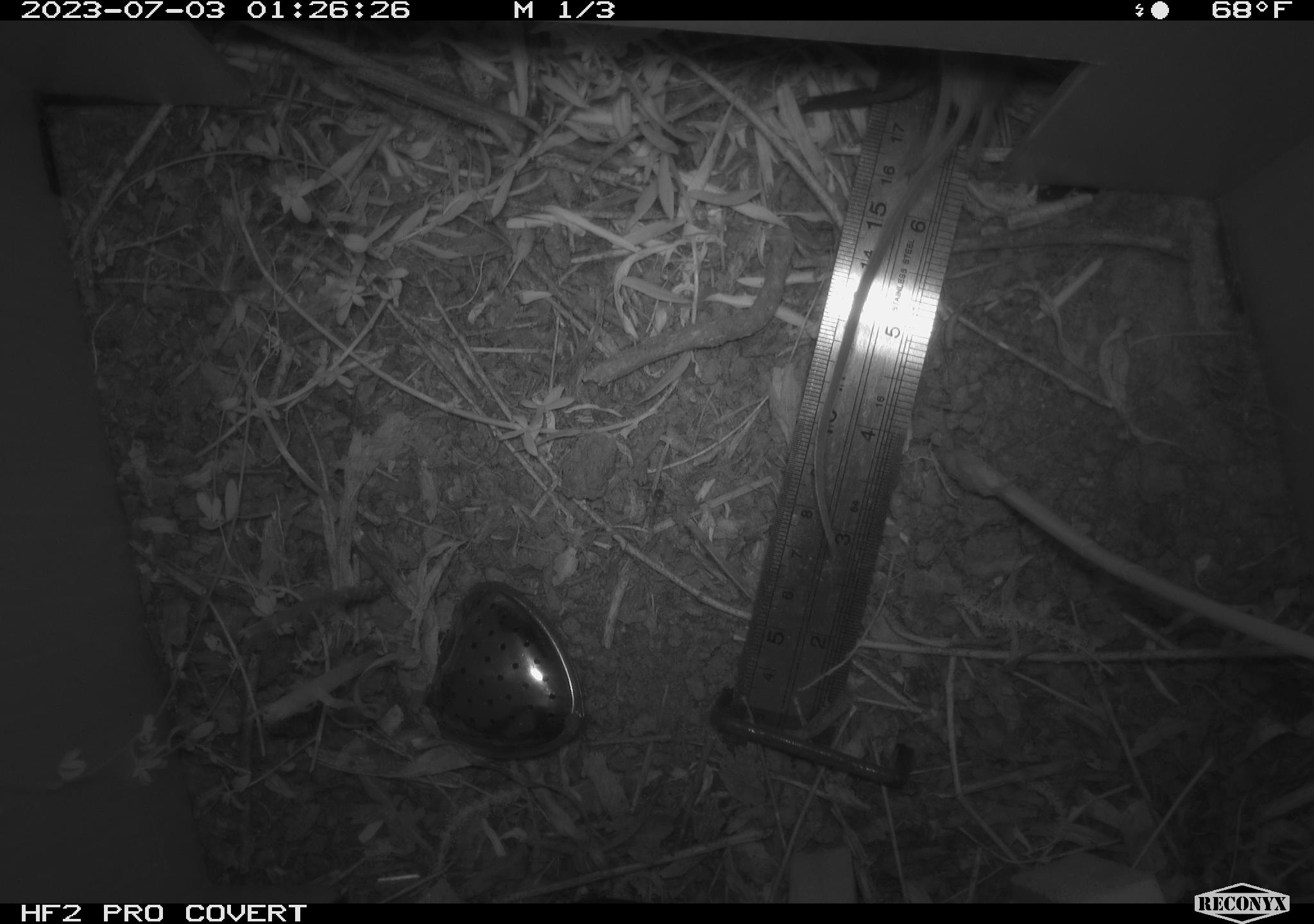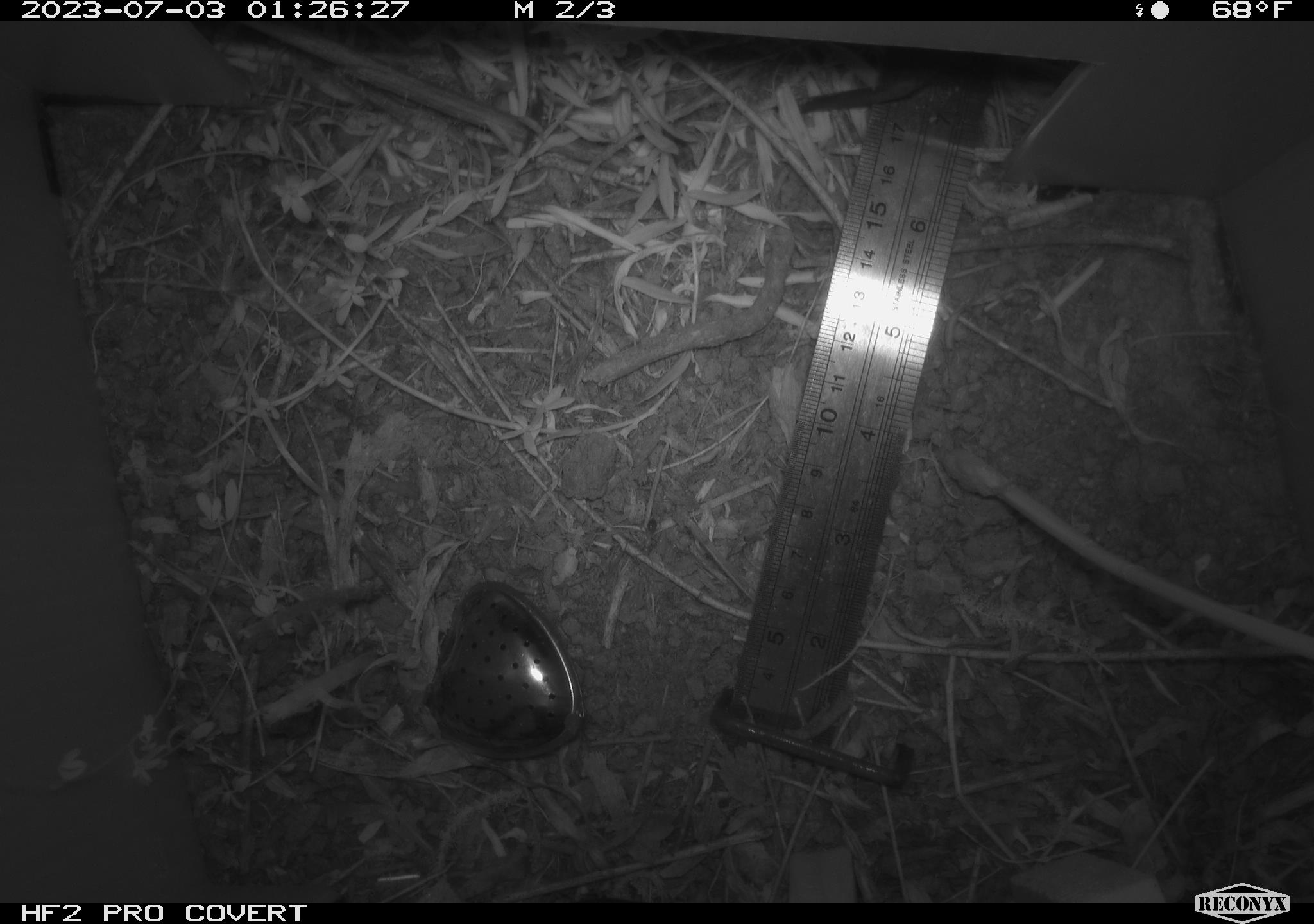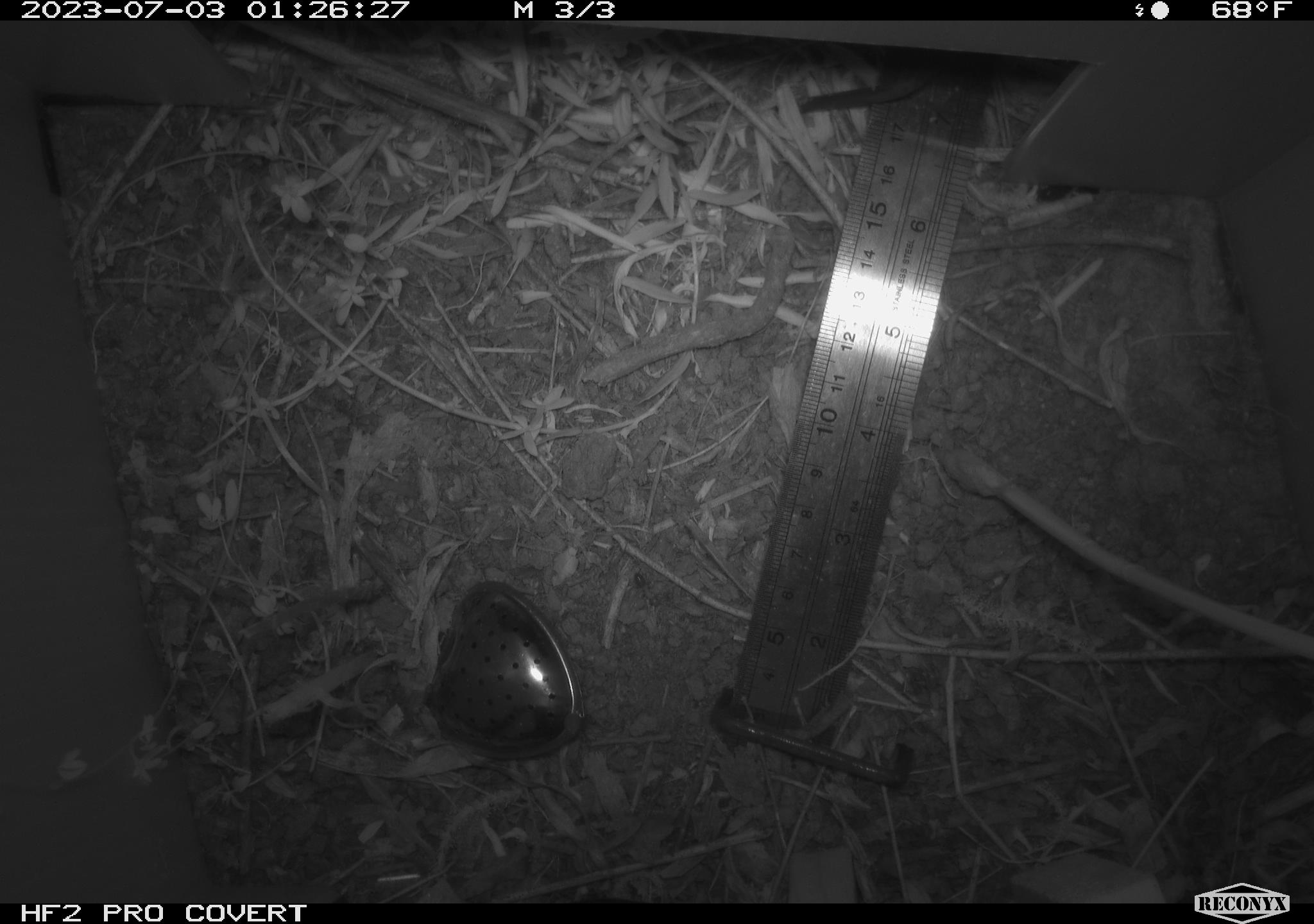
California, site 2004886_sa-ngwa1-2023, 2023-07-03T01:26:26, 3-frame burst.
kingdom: Animalia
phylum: Chordata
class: Mammalia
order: Rodentia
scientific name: Rodentia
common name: mouse species